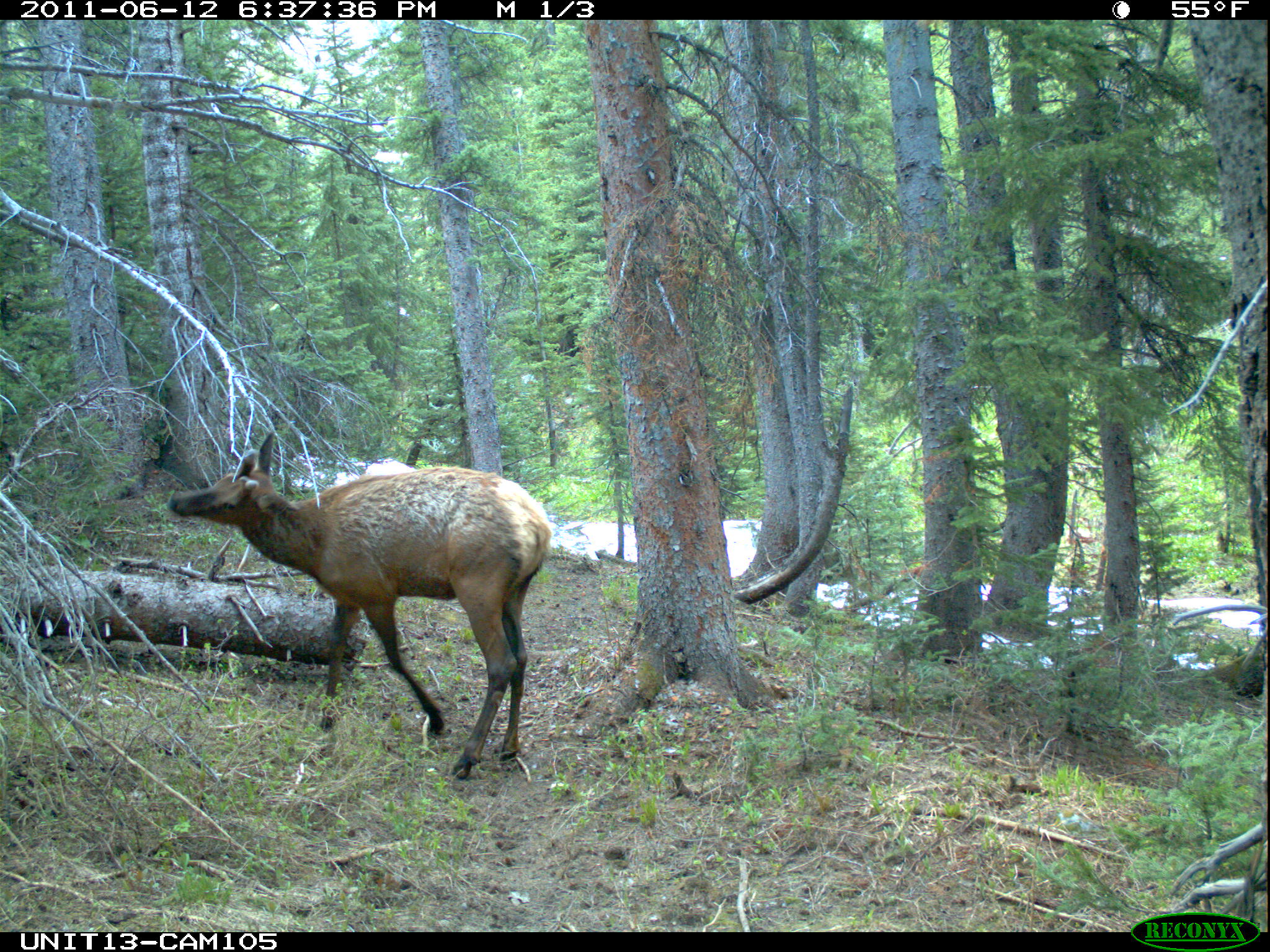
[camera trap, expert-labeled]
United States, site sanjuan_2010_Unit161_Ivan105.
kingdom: Animalia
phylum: Chordata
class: Mammalia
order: Artiodactyla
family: Cervidae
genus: Cervus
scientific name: Cervus elaphus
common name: red deer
Cervus elaphus (red deer).